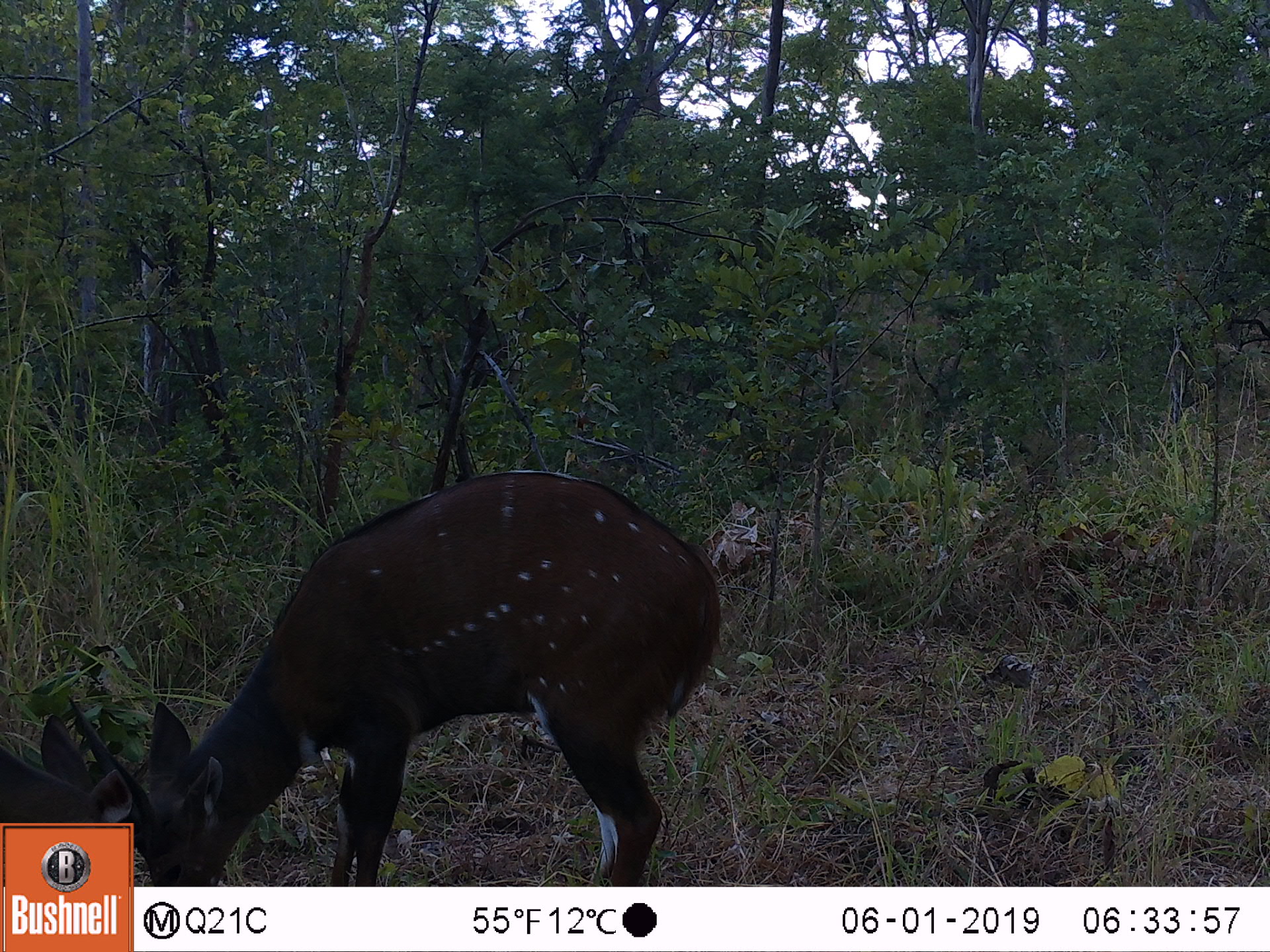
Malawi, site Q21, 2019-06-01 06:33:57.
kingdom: Animalia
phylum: Chordata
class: Mammalia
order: Artiodactyla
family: Bovidae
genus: Tragelaphus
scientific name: Tragelaphus sylvaticus sylvaticus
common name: cape bushbuck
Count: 2.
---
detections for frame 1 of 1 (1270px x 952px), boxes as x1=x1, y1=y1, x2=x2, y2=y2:
cape bushbuck: x1=138, y1=464, x2=725, y2=879; x1=0, y1=694, x2=147, y2=822